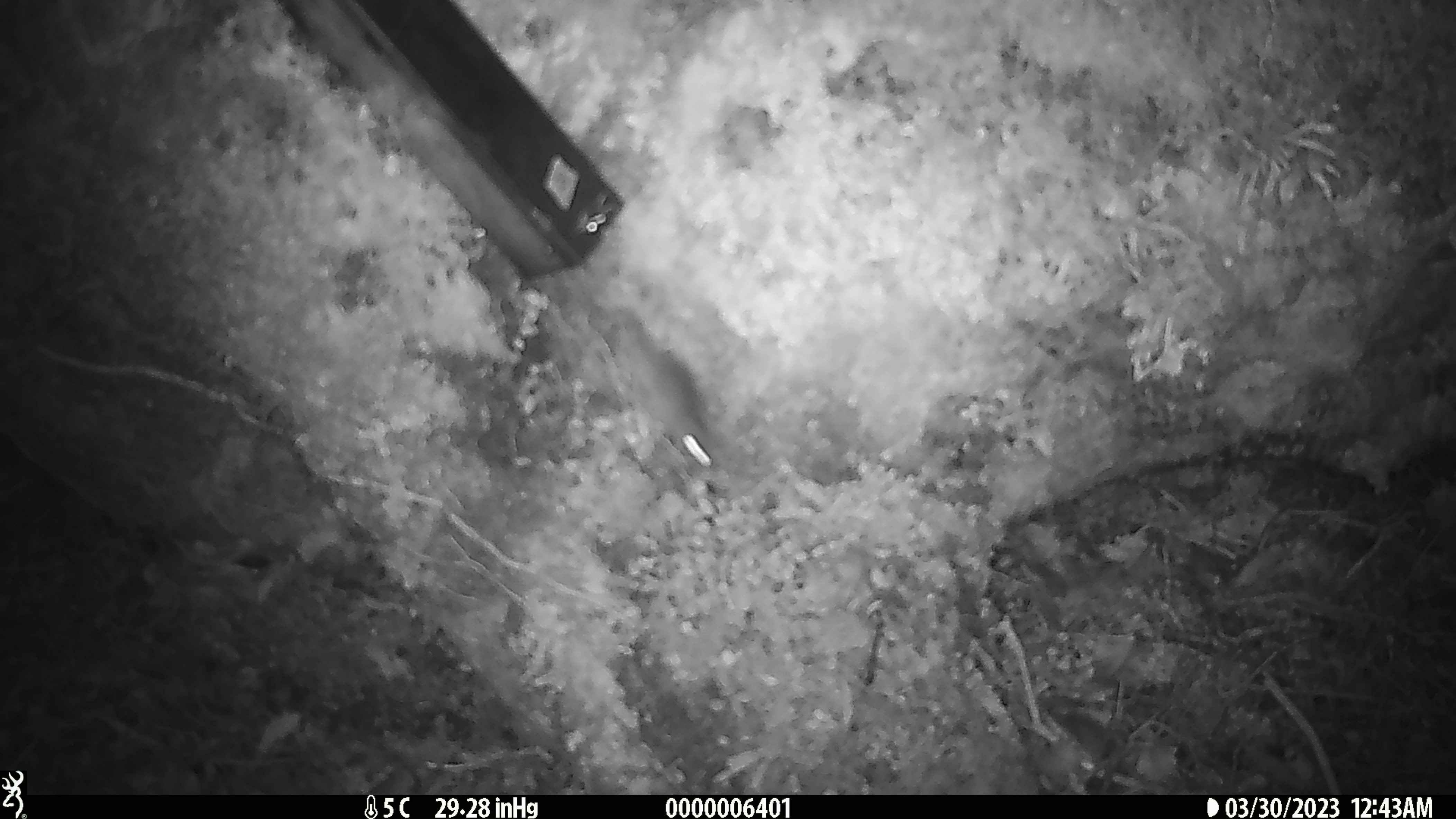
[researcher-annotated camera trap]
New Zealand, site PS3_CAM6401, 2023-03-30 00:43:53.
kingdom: Animalia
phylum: Chordata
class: Mammalia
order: Rodentia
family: Muridae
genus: Mus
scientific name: Mus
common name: mouse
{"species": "mouse (Mus)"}